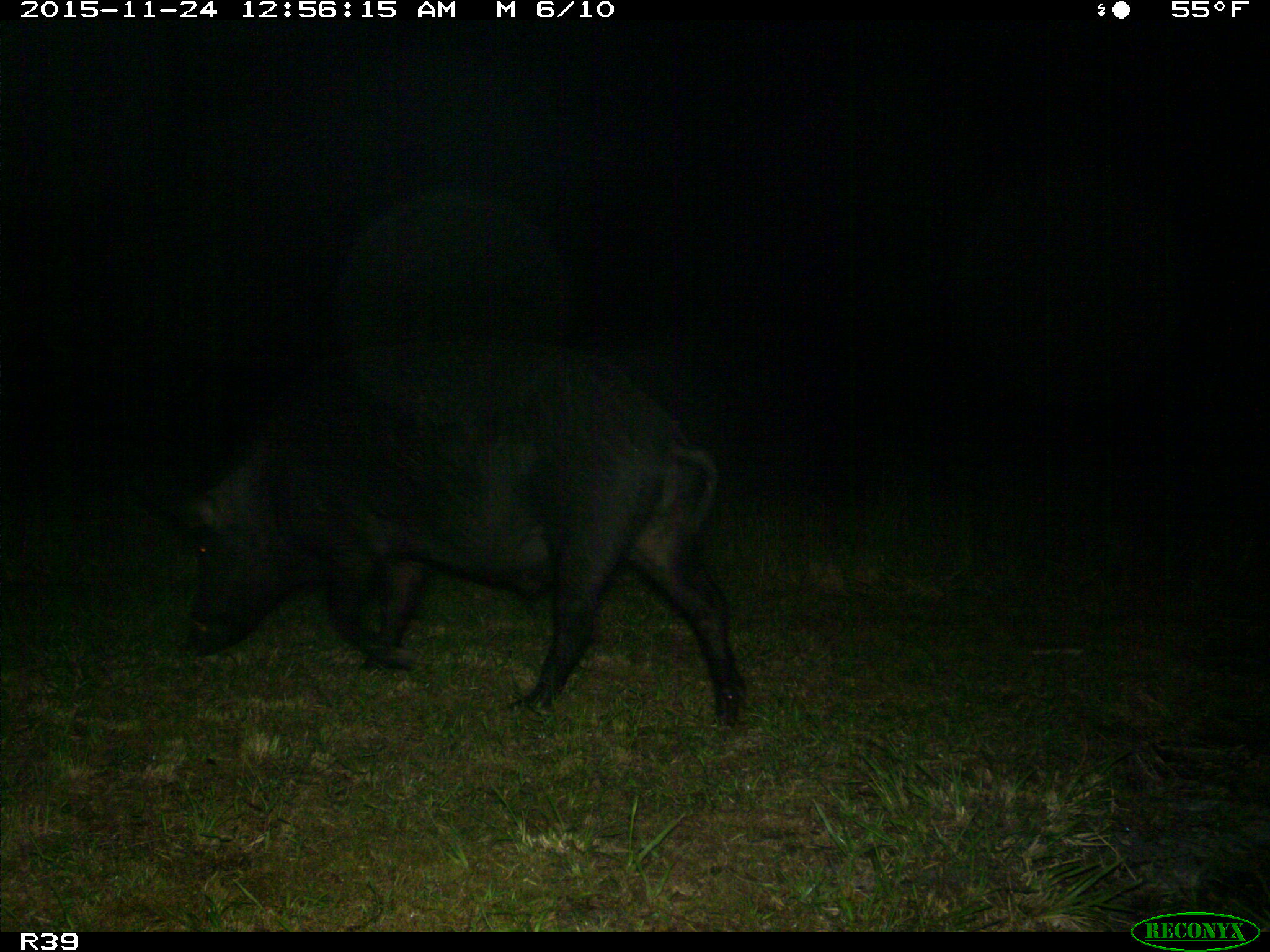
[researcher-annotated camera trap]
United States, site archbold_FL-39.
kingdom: Animalia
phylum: Chordata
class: Mammalia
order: Artiodactyla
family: Suidae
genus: Sus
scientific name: Sus scrofa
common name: wild boar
Sus scrofa (wild boar).